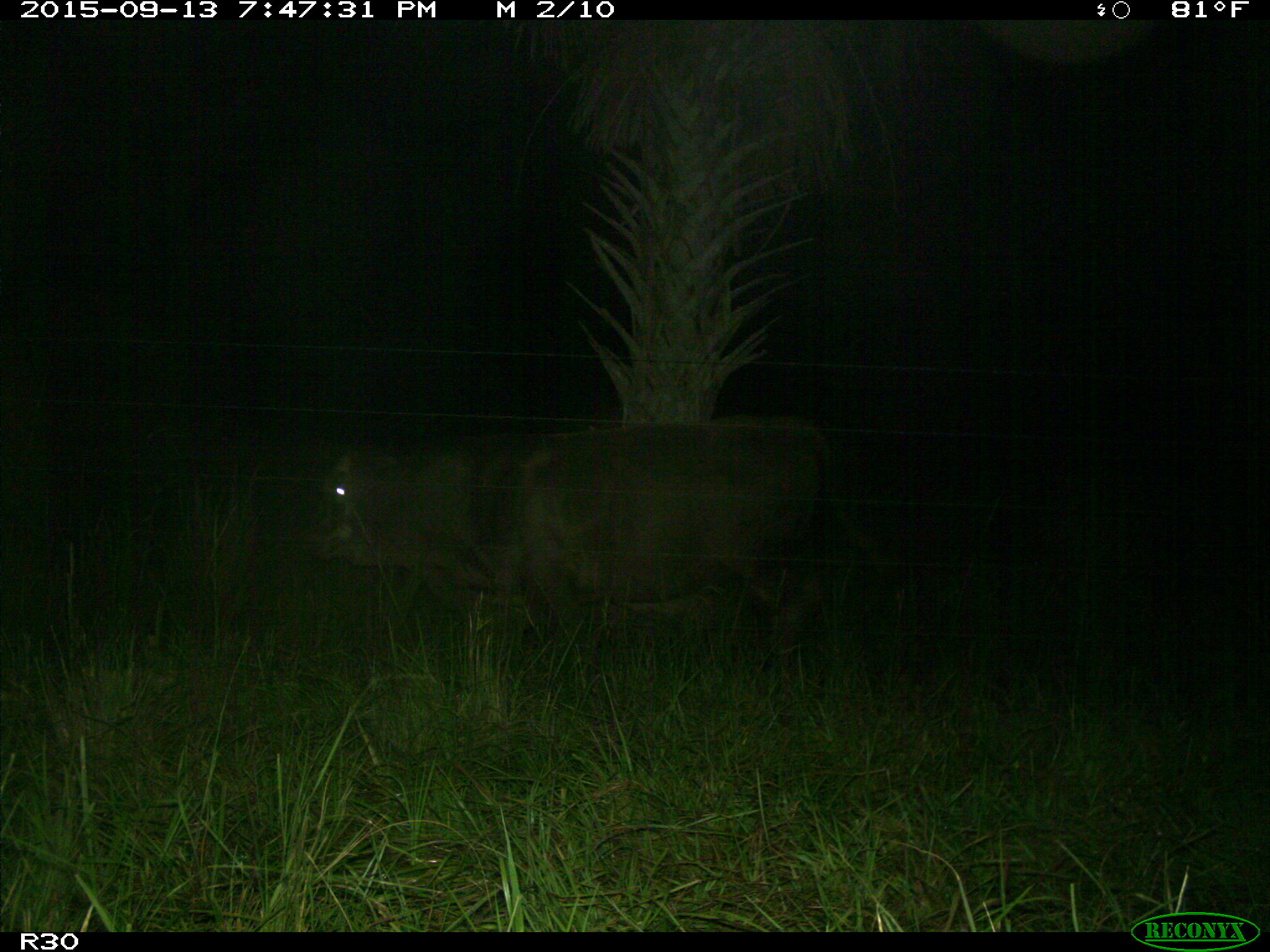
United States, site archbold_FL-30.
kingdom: Animalia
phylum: Chordata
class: Mammalia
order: Artiodactyla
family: Bovidae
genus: Bos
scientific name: Bos taurus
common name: domestic cow